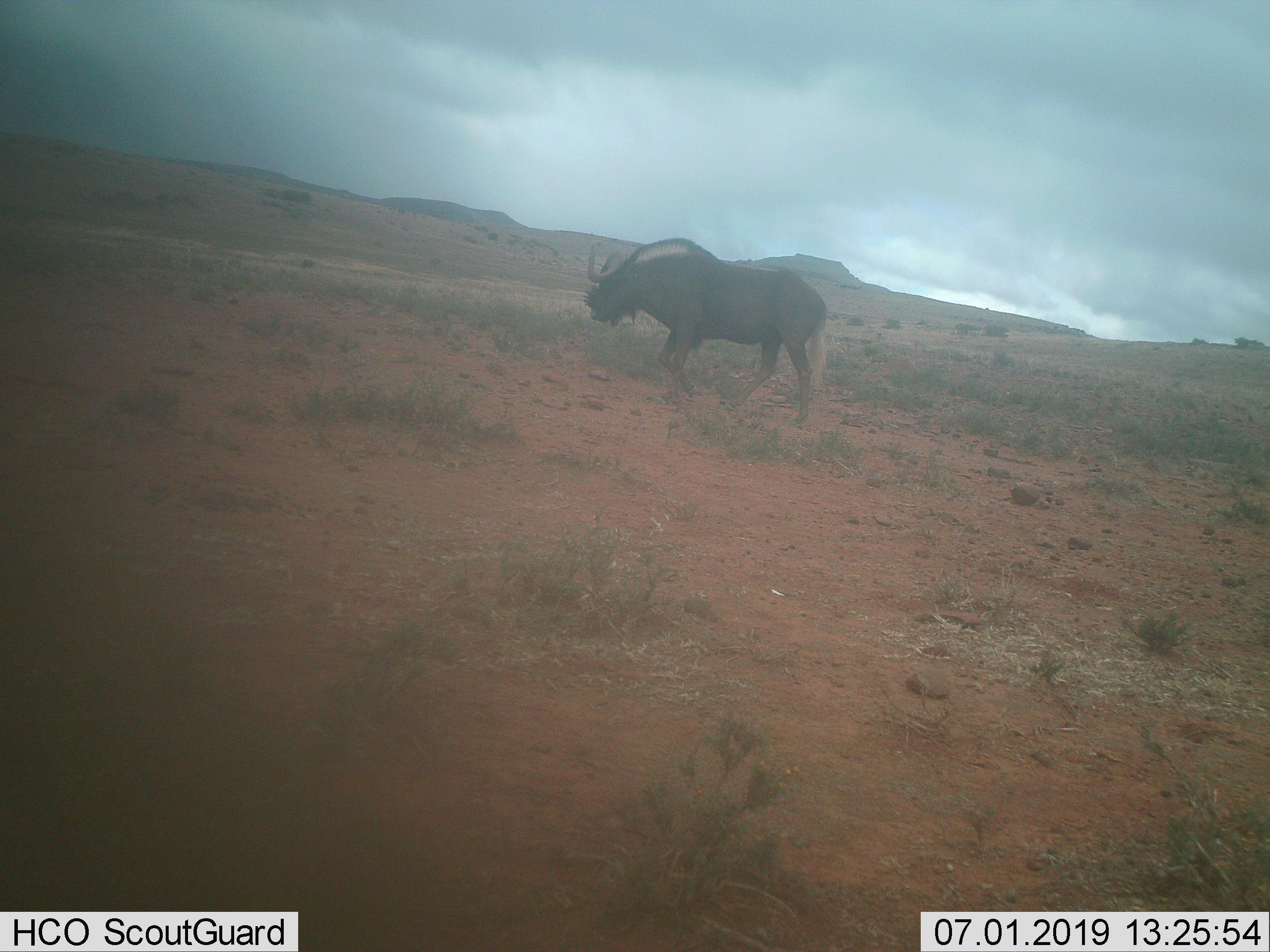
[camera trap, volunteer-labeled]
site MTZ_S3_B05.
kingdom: Animalia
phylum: Chordata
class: Mammalia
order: Artiodactyla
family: Bovidae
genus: Connochaetes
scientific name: Connochaetes gnou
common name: black wildebeest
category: wildebeestblack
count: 1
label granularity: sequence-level